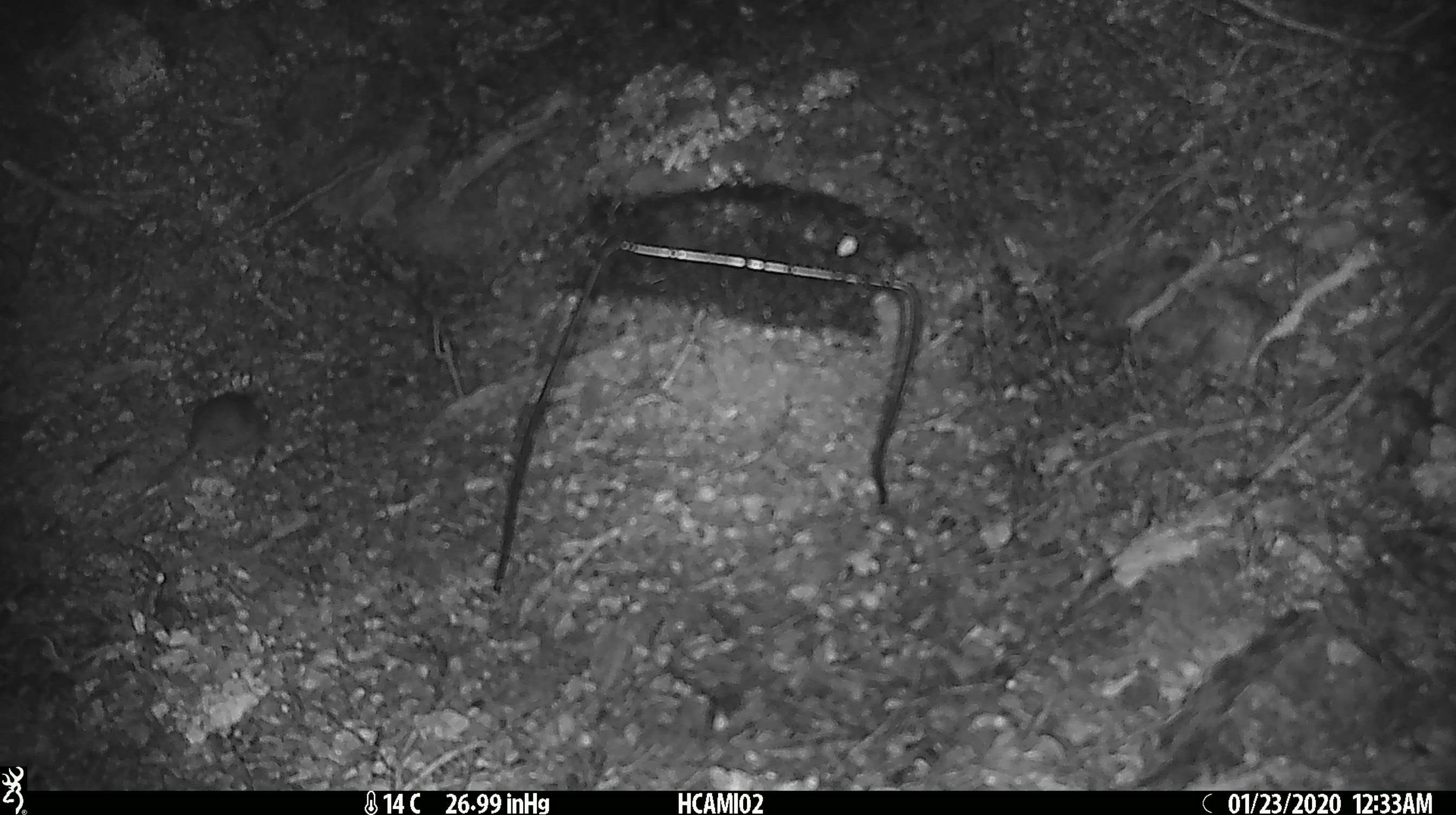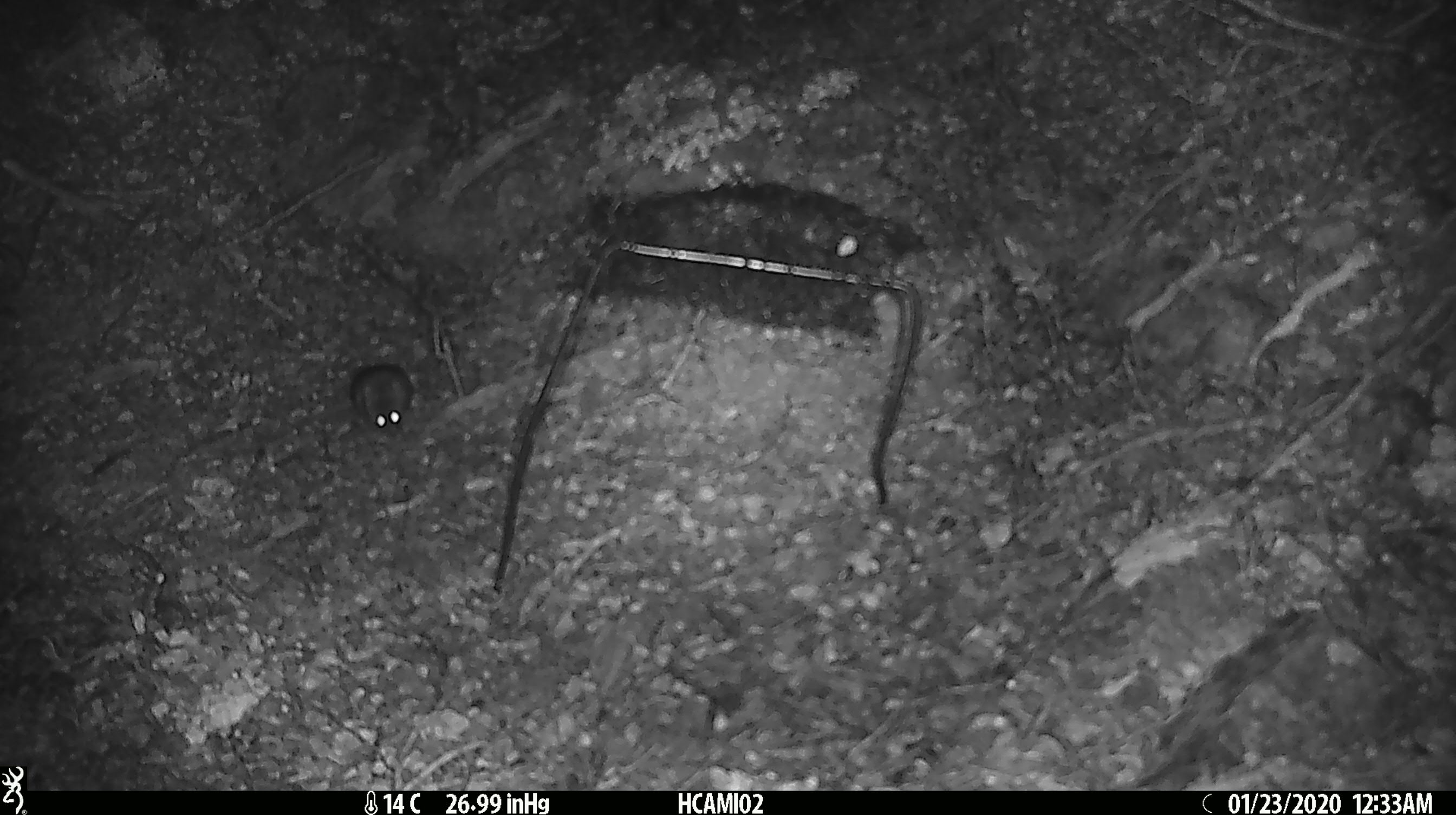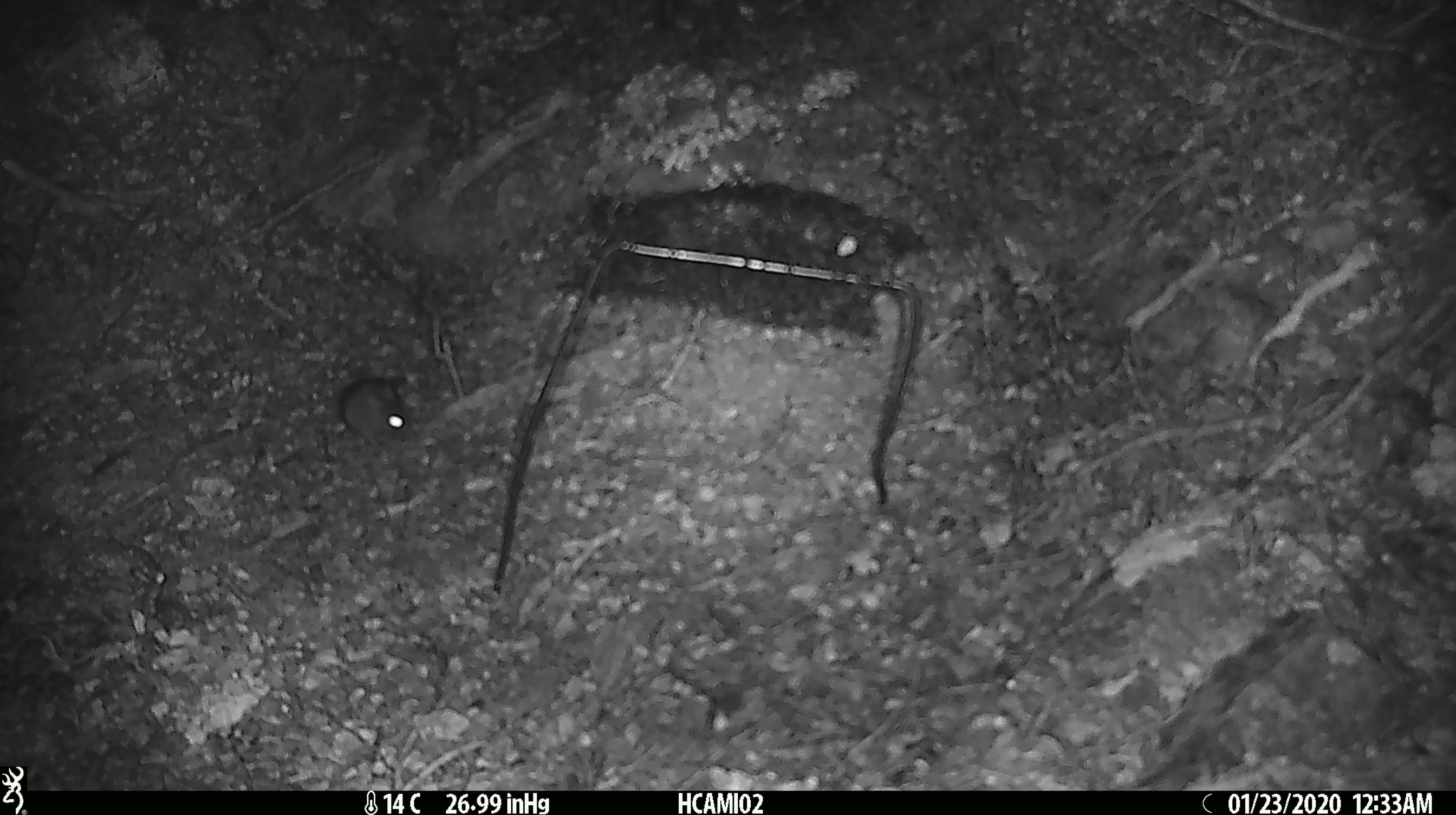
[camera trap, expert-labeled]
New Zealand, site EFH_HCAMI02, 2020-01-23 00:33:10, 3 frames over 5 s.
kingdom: Animalia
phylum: Chordata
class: Mammalia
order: Rodentia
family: Muridae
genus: Mus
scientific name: Mus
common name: mouse